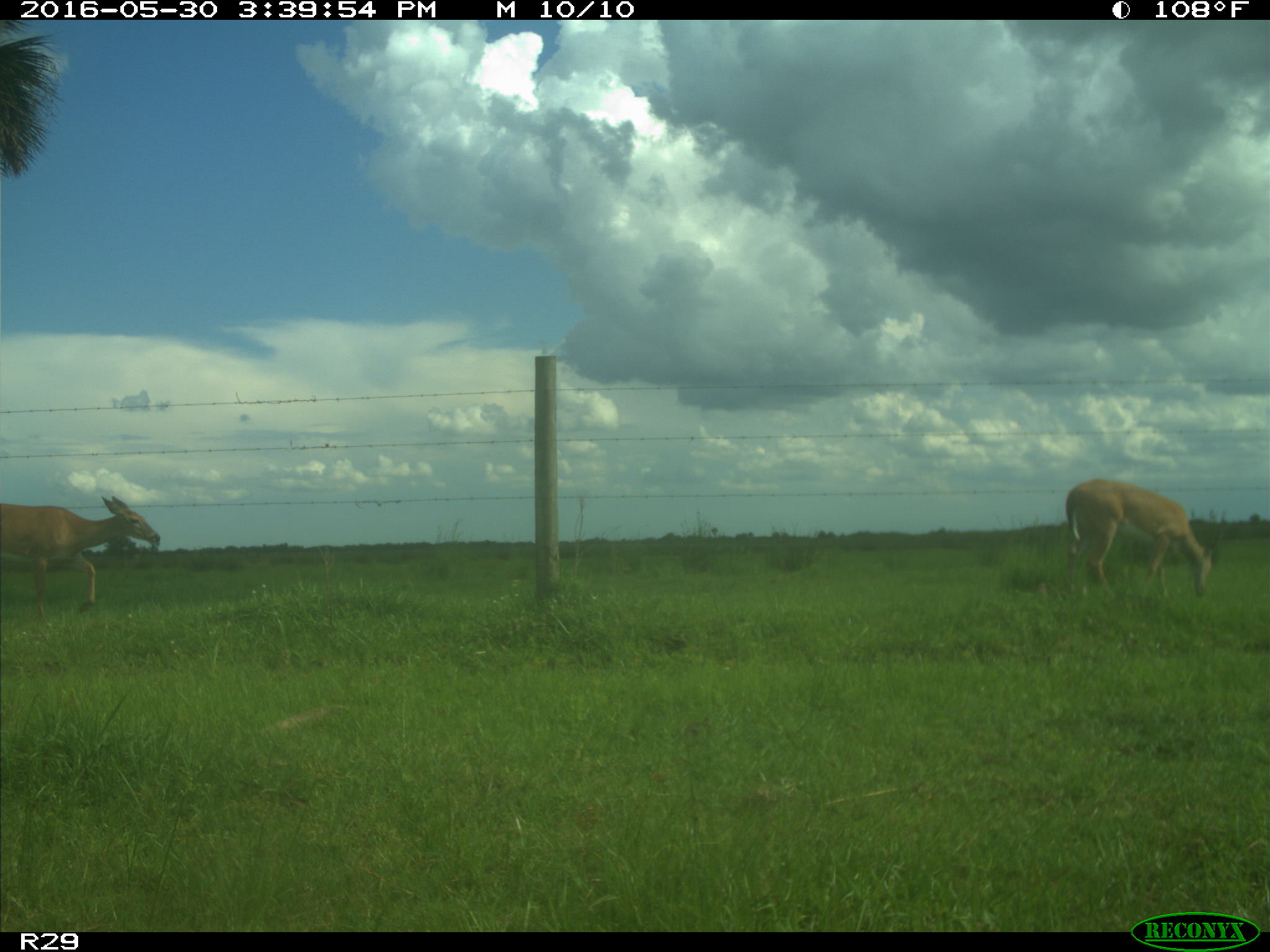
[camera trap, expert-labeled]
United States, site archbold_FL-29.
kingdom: Animalia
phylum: Chordata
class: Mammalia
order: Artiodactyla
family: Cervidae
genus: Odocoileus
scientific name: Odocoileus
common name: deer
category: unidentified deer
Unidentified deer (deer) (Odocoileus).